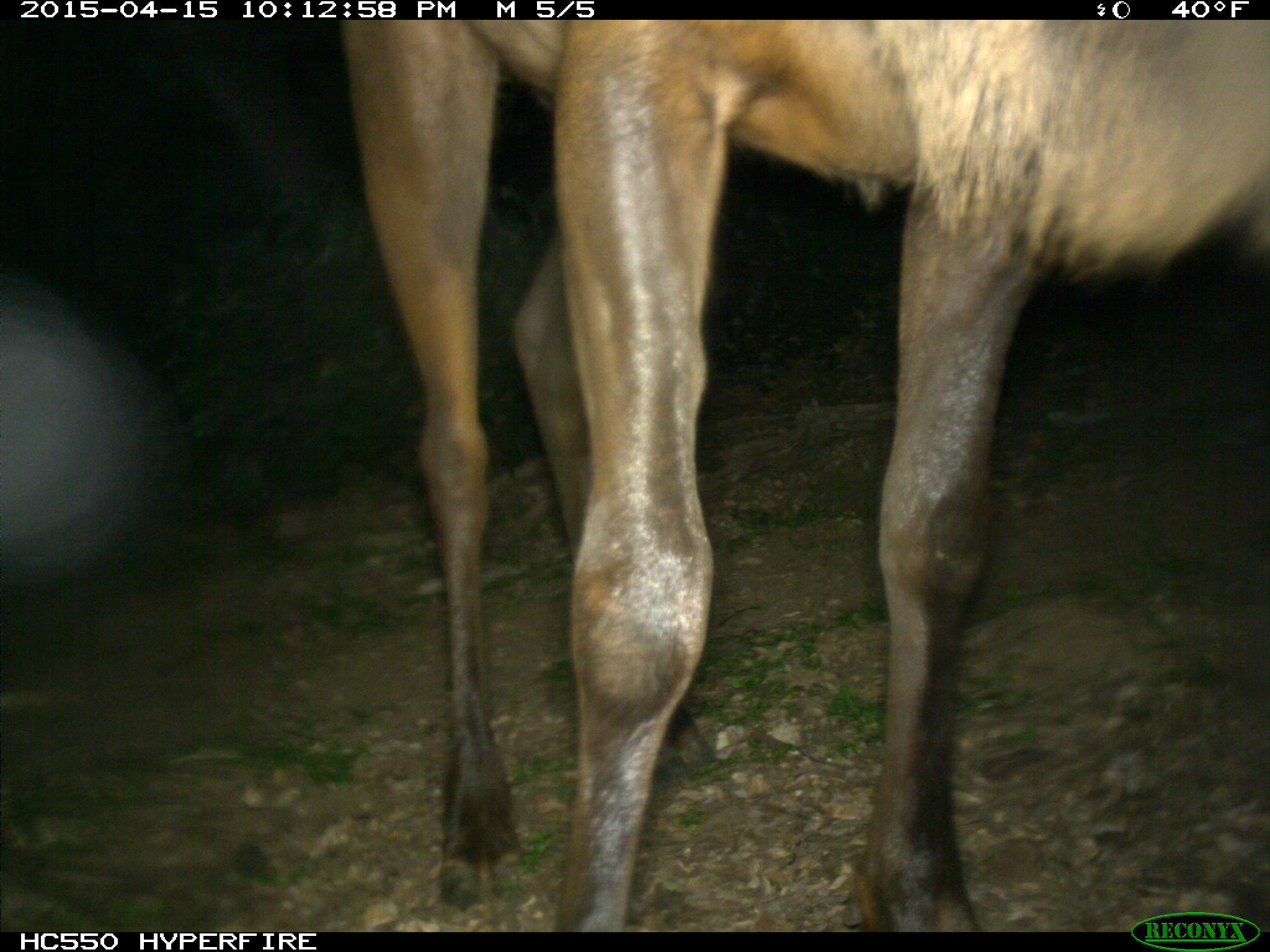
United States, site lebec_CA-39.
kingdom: Animalia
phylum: Chordata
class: Mammalia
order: Artiodactyla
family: Cervidae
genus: Cervus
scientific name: Cervus canadensis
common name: elk